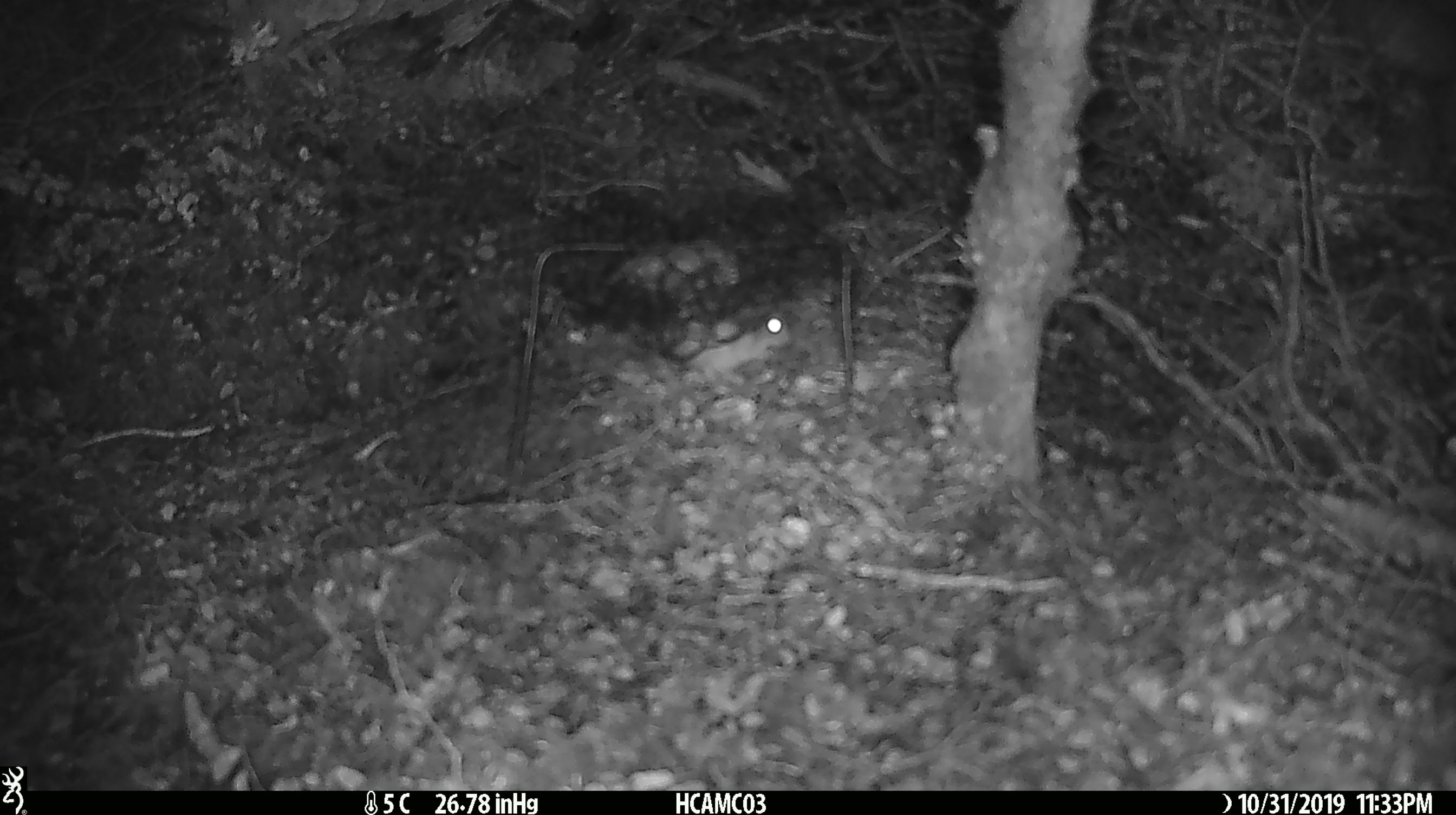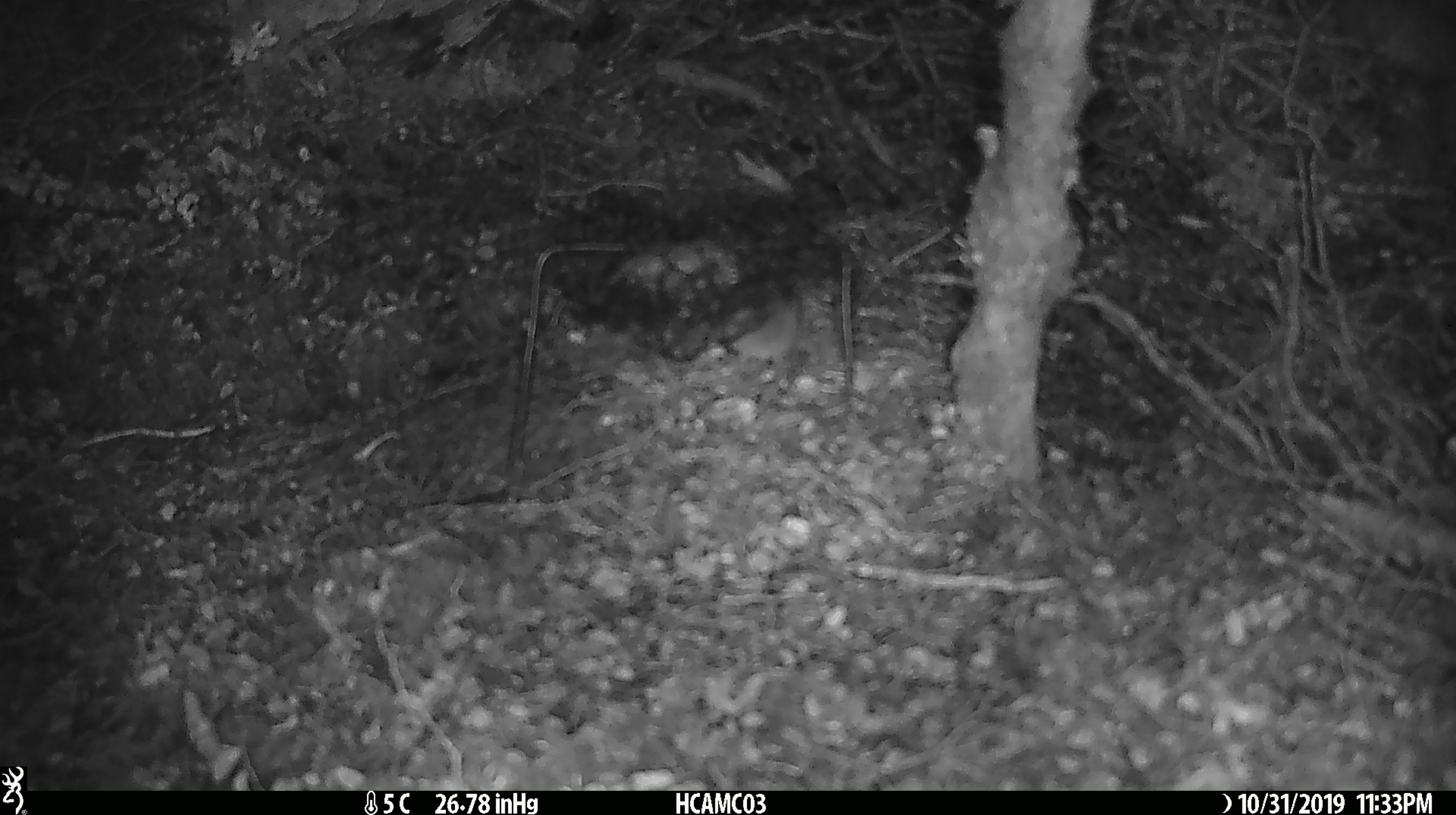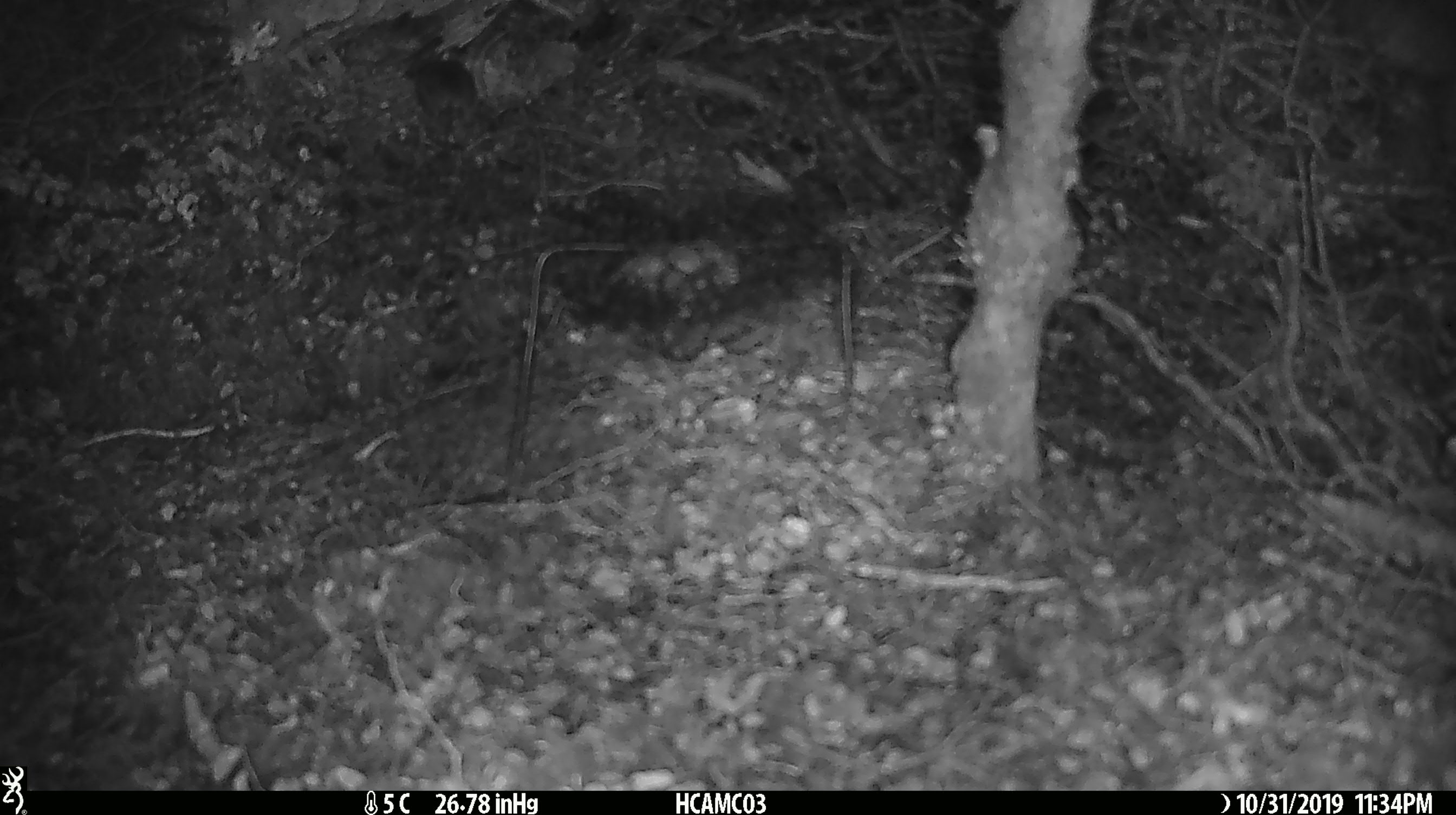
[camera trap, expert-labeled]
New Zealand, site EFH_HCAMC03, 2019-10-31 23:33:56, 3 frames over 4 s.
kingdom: Animalia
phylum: Chordata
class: Mammalia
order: Rodentia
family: Muridae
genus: Mus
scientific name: Mus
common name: mouse